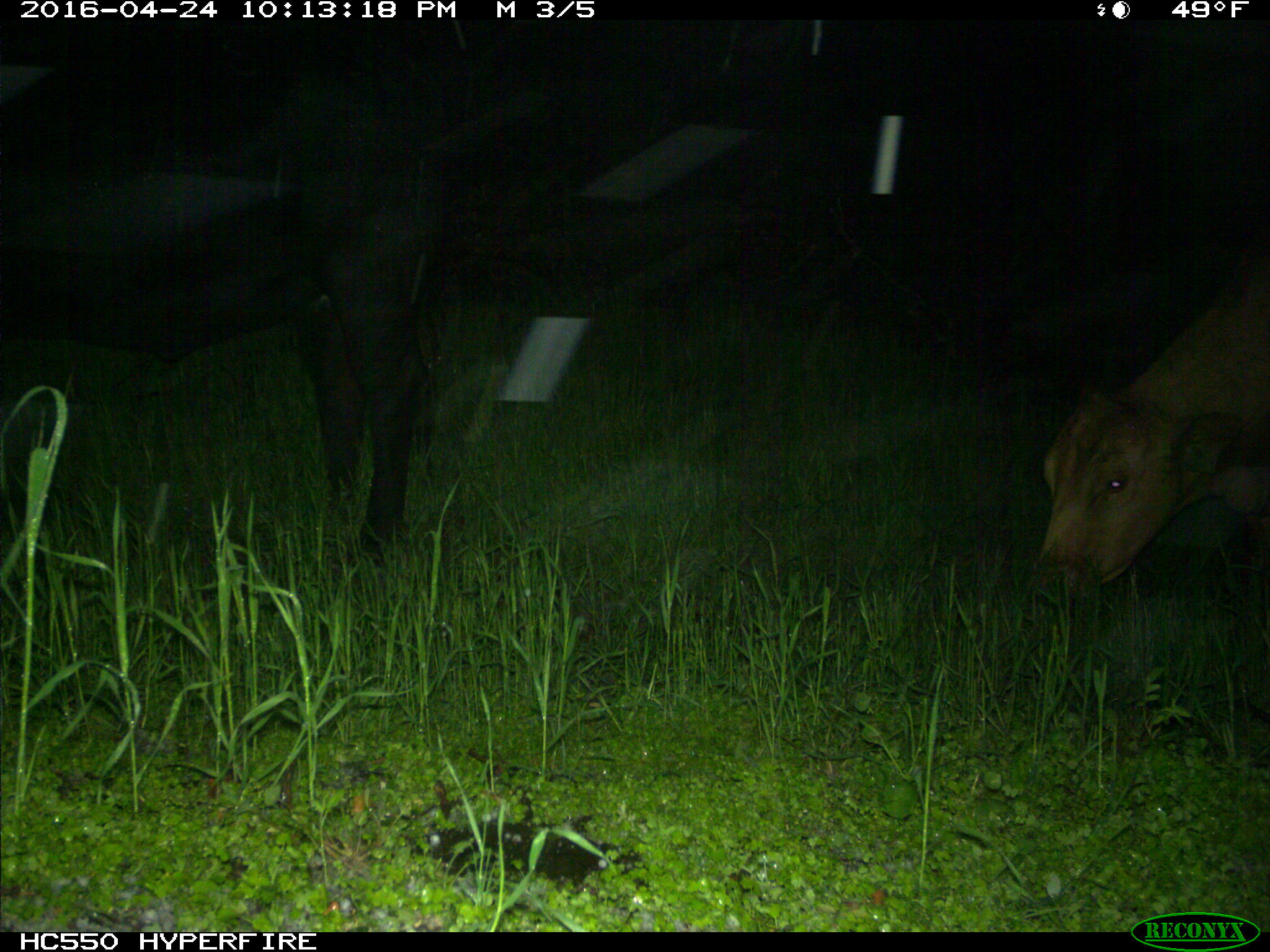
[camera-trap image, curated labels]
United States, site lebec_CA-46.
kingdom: Animalia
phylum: Chordata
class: Mammalia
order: Artiodactyla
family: Bovidae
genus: Bos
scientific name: Bos taurus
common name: domestic cow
Bos taurus (domestic cow).